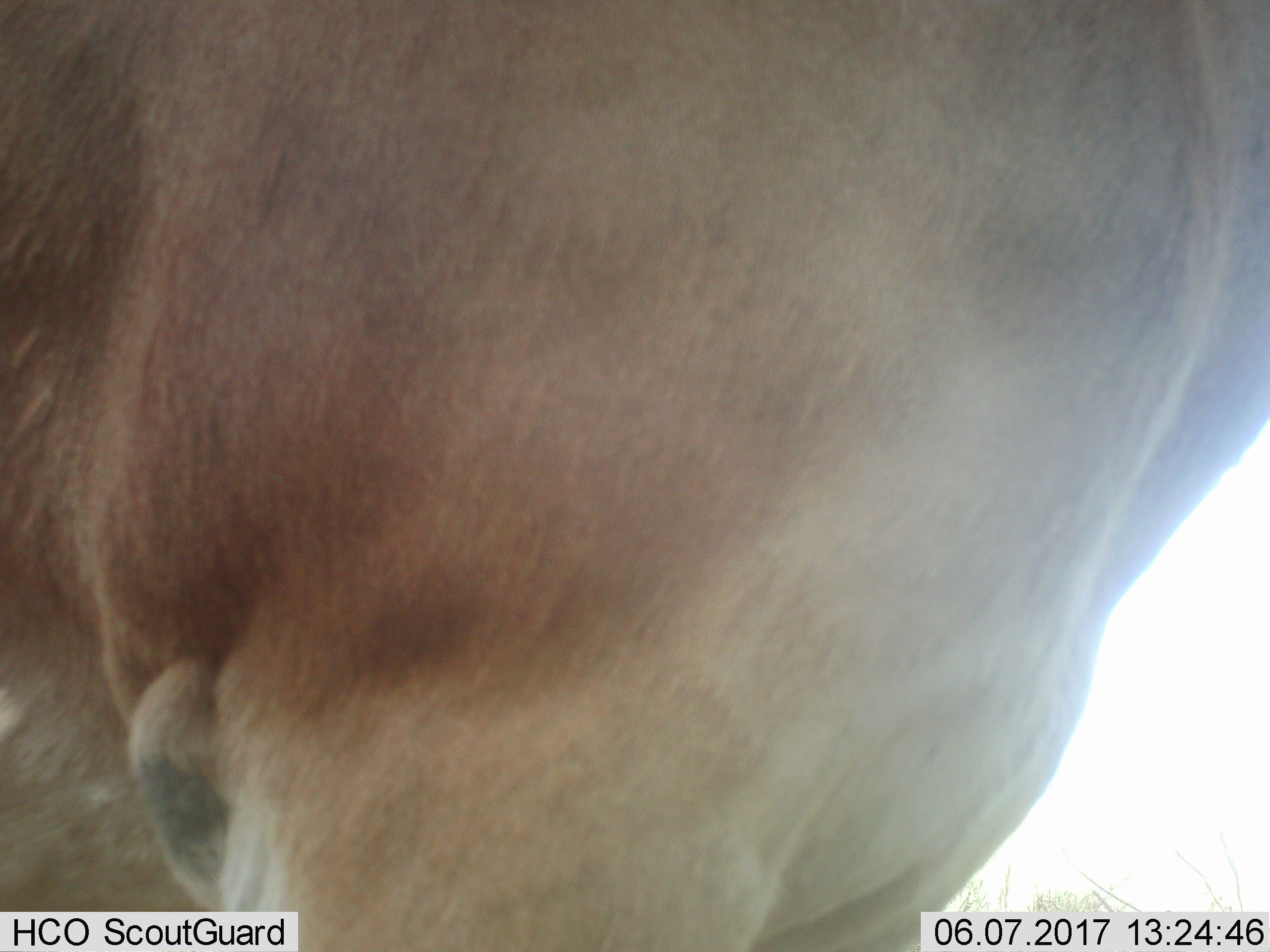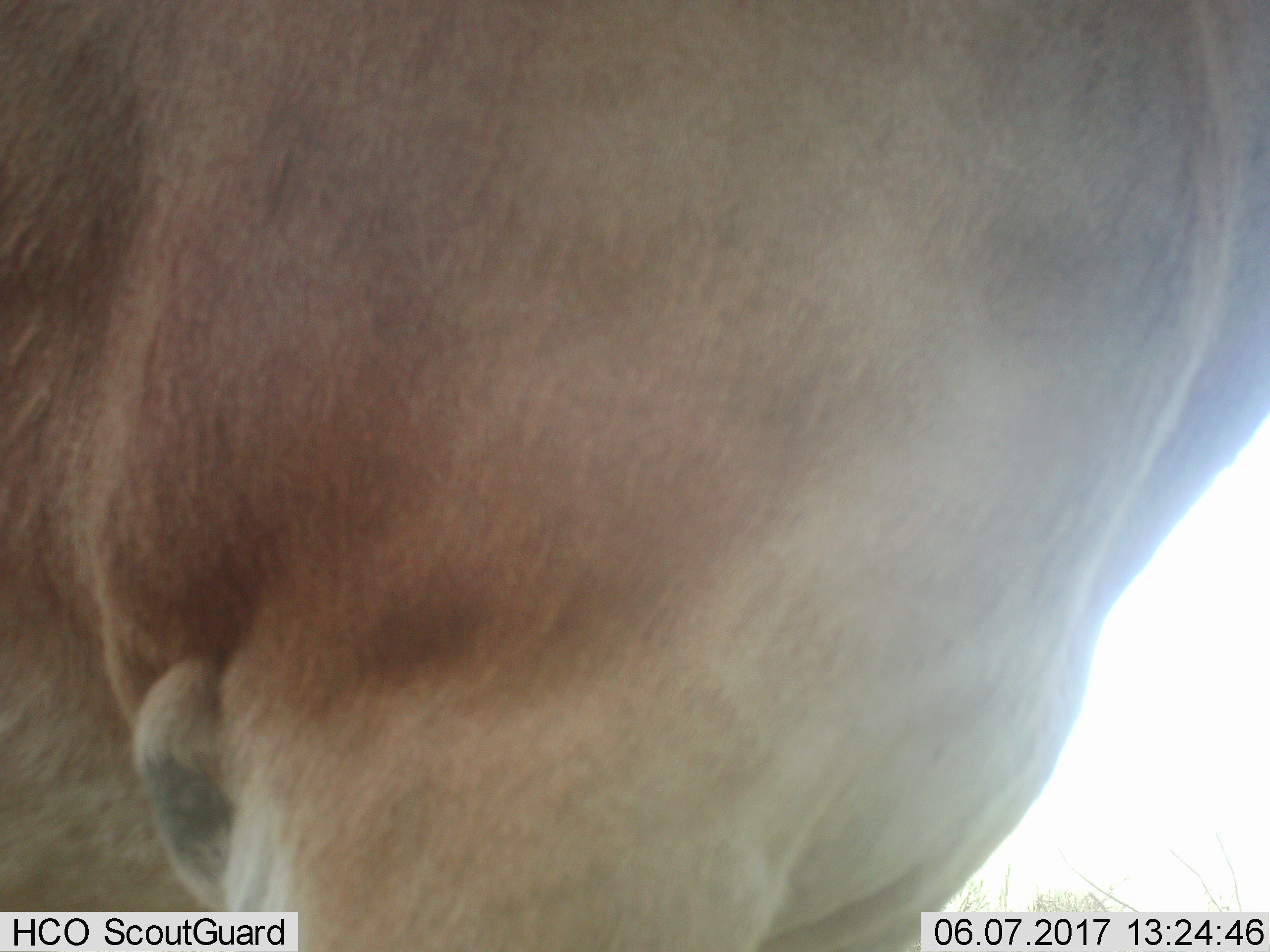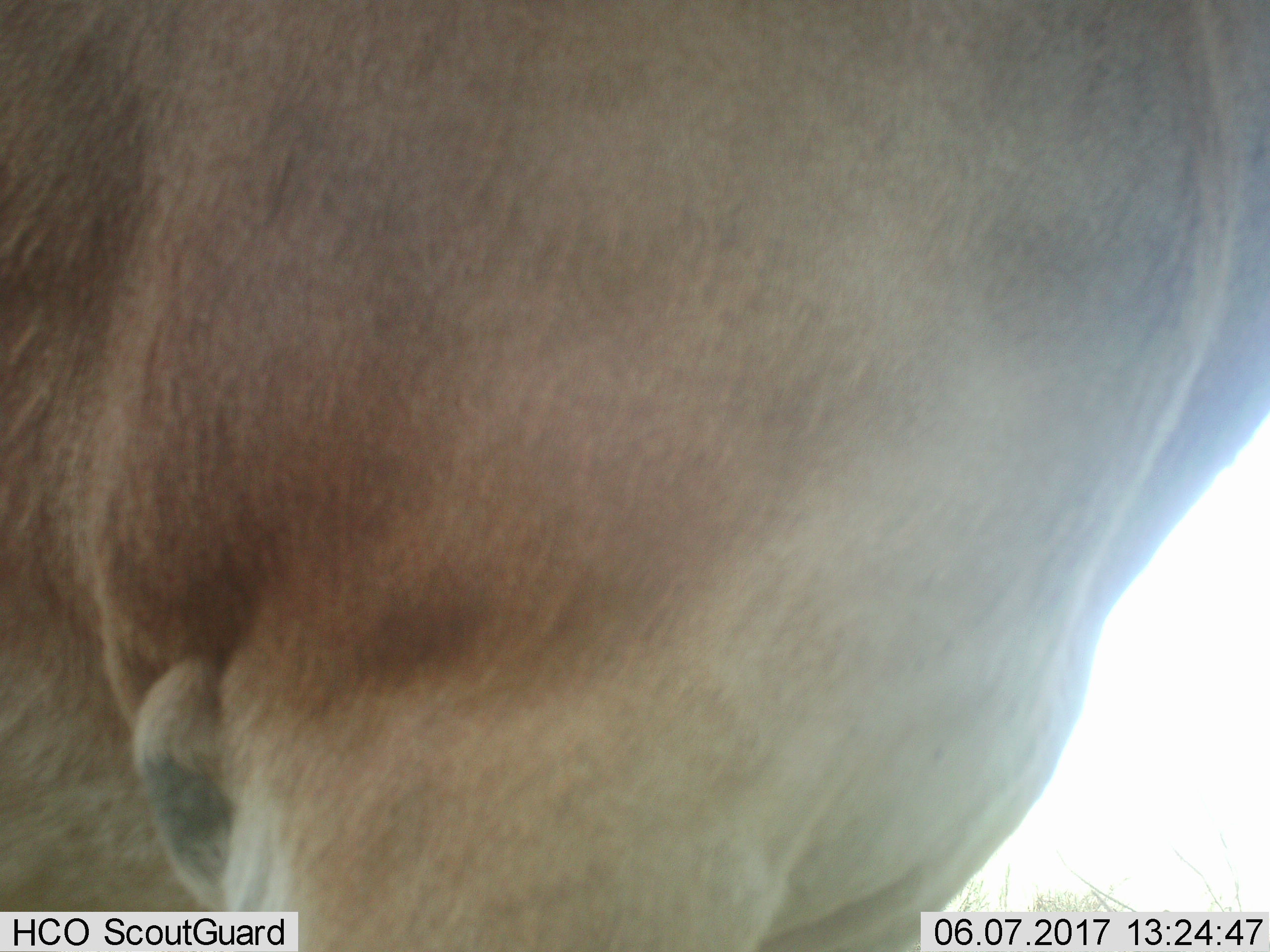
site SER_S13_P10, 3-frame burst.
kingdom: Animalia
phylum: Chordata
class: Mammalia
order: Artiodactyla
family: Bovidae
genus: Alcelaphus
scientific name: Alcelaphus buselaphus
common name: hartebeest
Hartebeest (Alcelaphus buselaphus), count 1. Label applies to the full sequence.